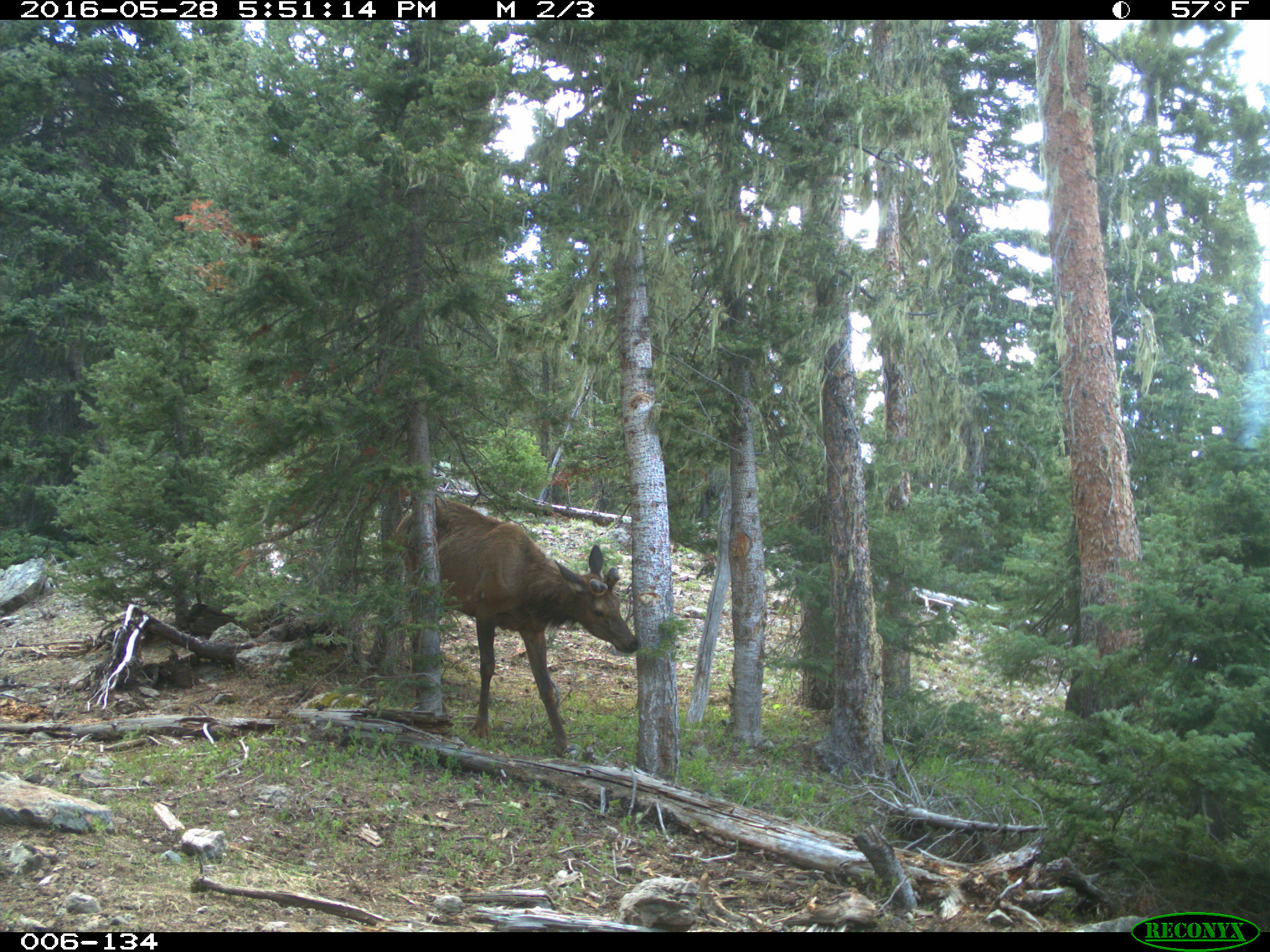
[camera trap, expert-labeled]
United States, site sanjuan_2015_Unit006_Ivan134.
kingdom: Animalia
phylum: Chordata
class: Mammalia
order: Artiodactyla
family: Cervidae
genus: Cervus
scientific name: Cervus elaphus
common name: red deer